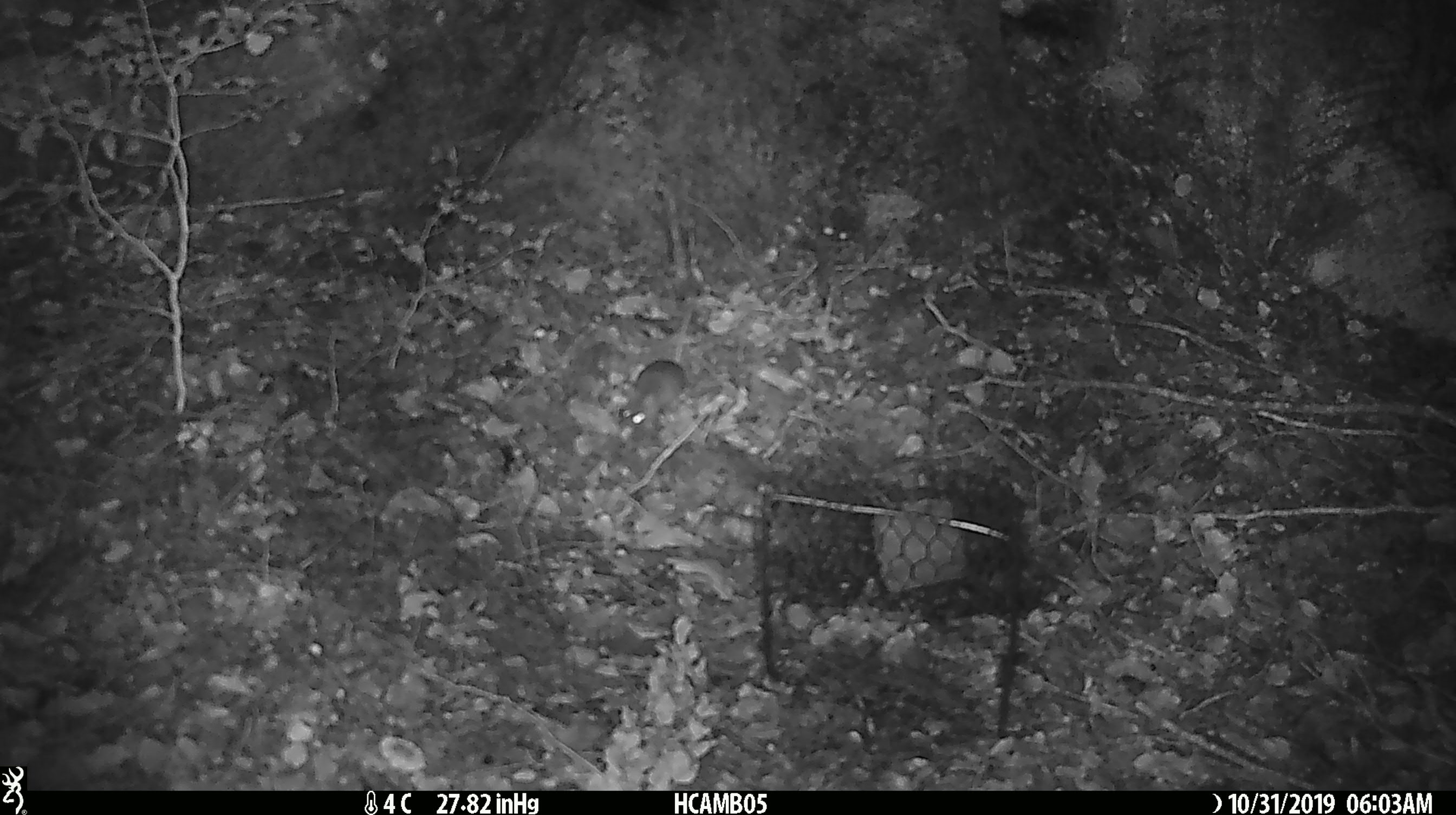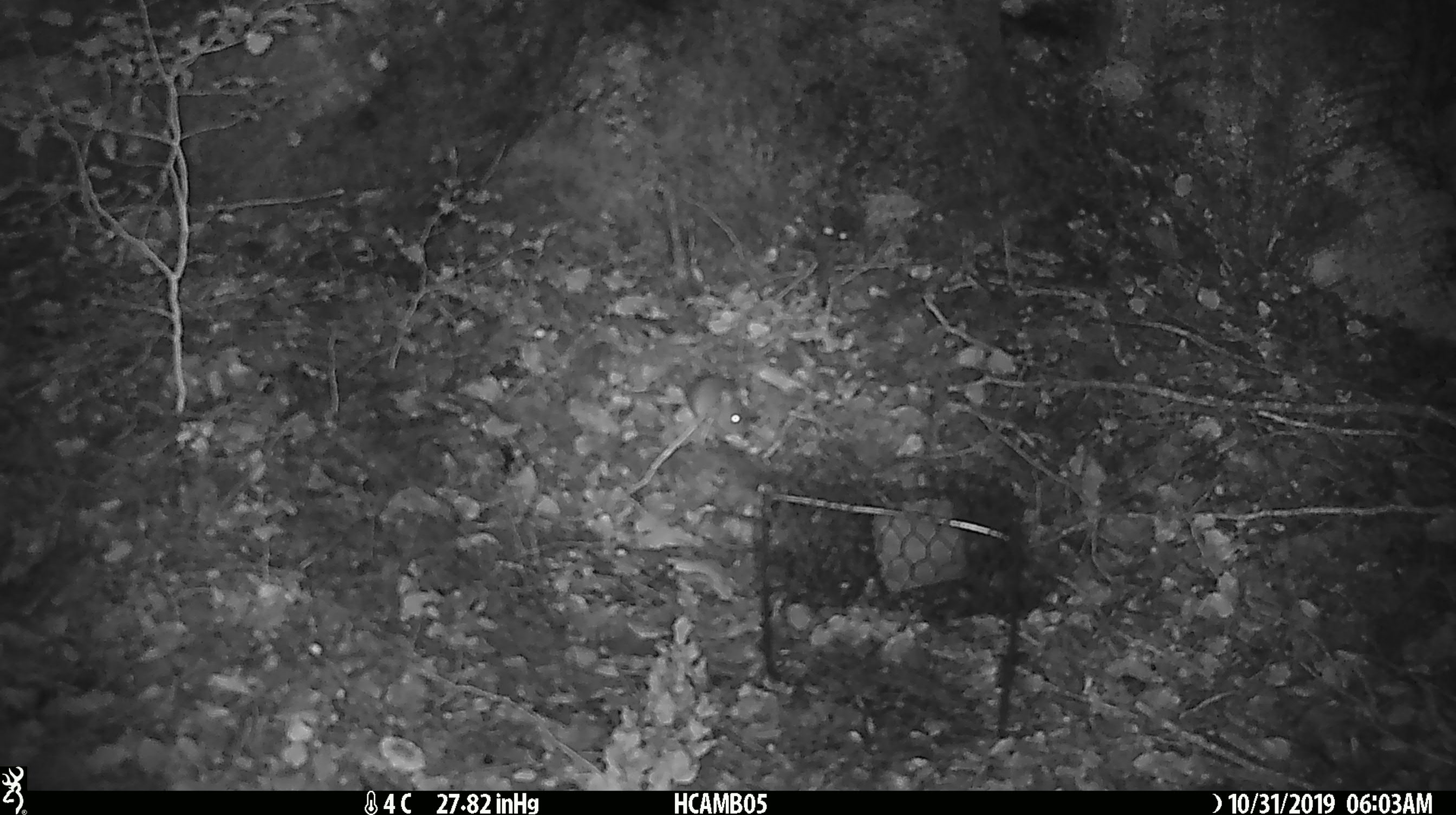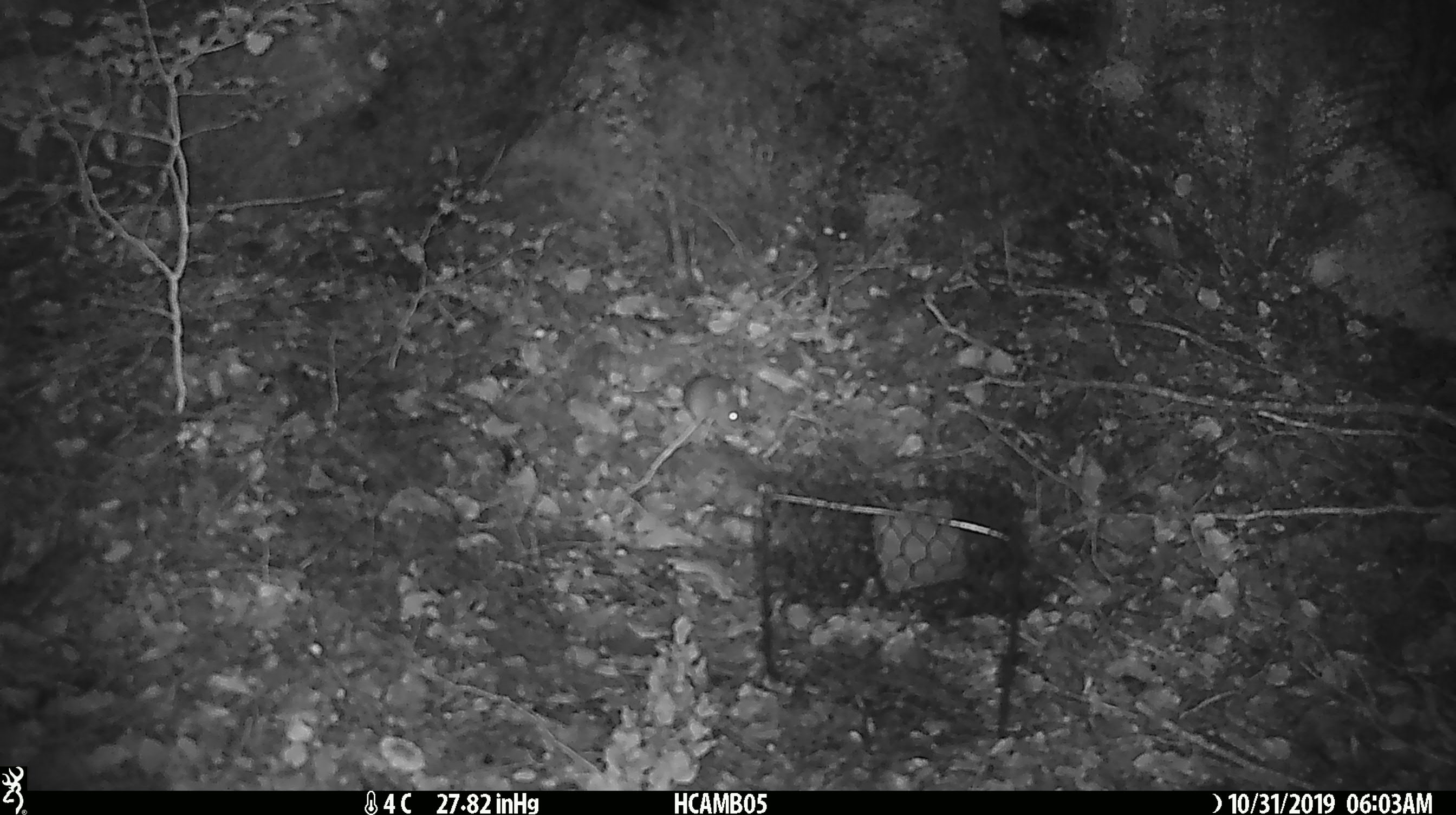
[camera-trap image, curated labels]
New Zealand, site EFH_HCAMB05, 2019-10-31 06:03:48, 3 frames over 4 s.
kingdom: Animalia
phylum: Chordata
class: Mammalia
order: Rodentia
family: Muridae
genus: Mus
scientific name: Mus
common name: mouse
Mouse (Mus).